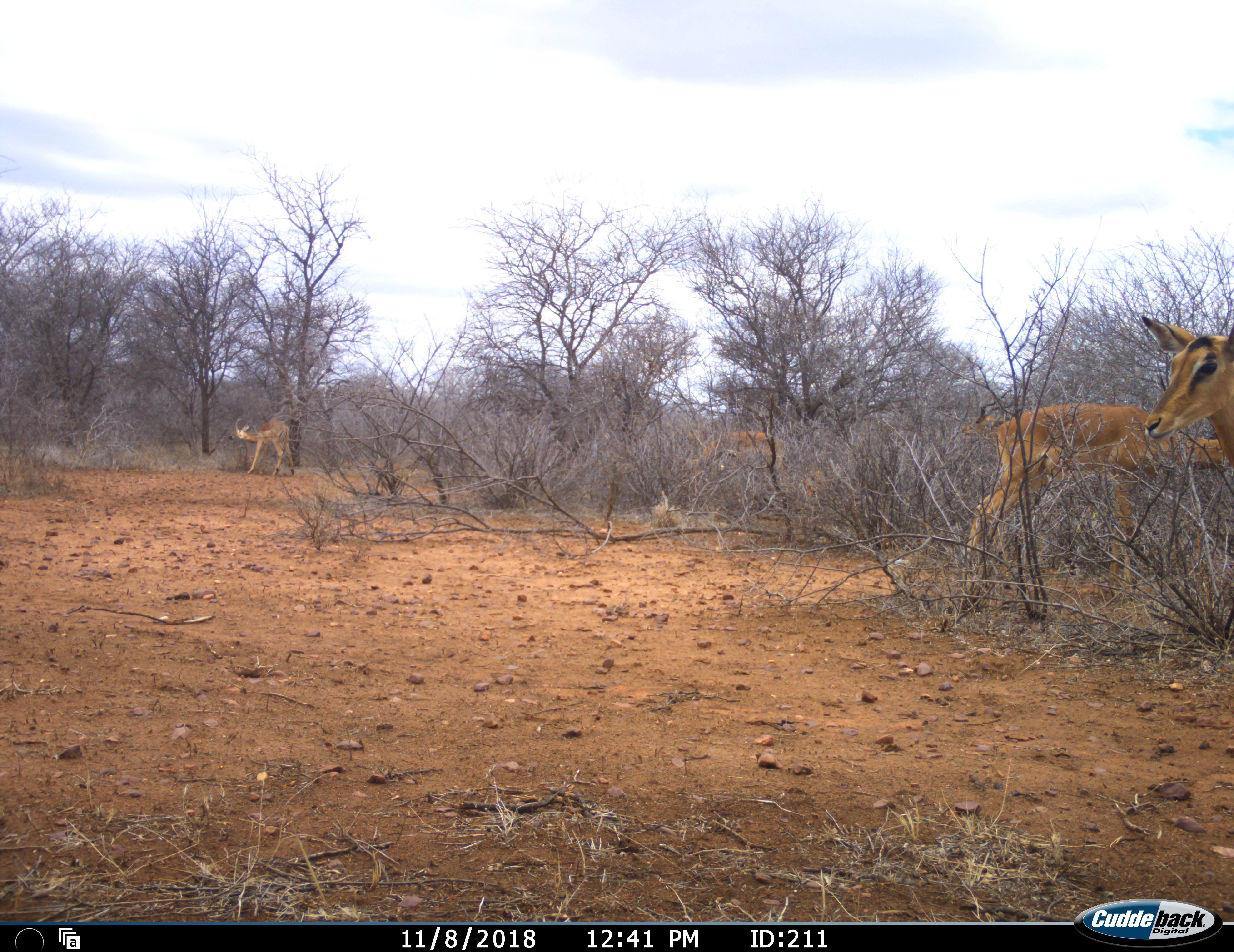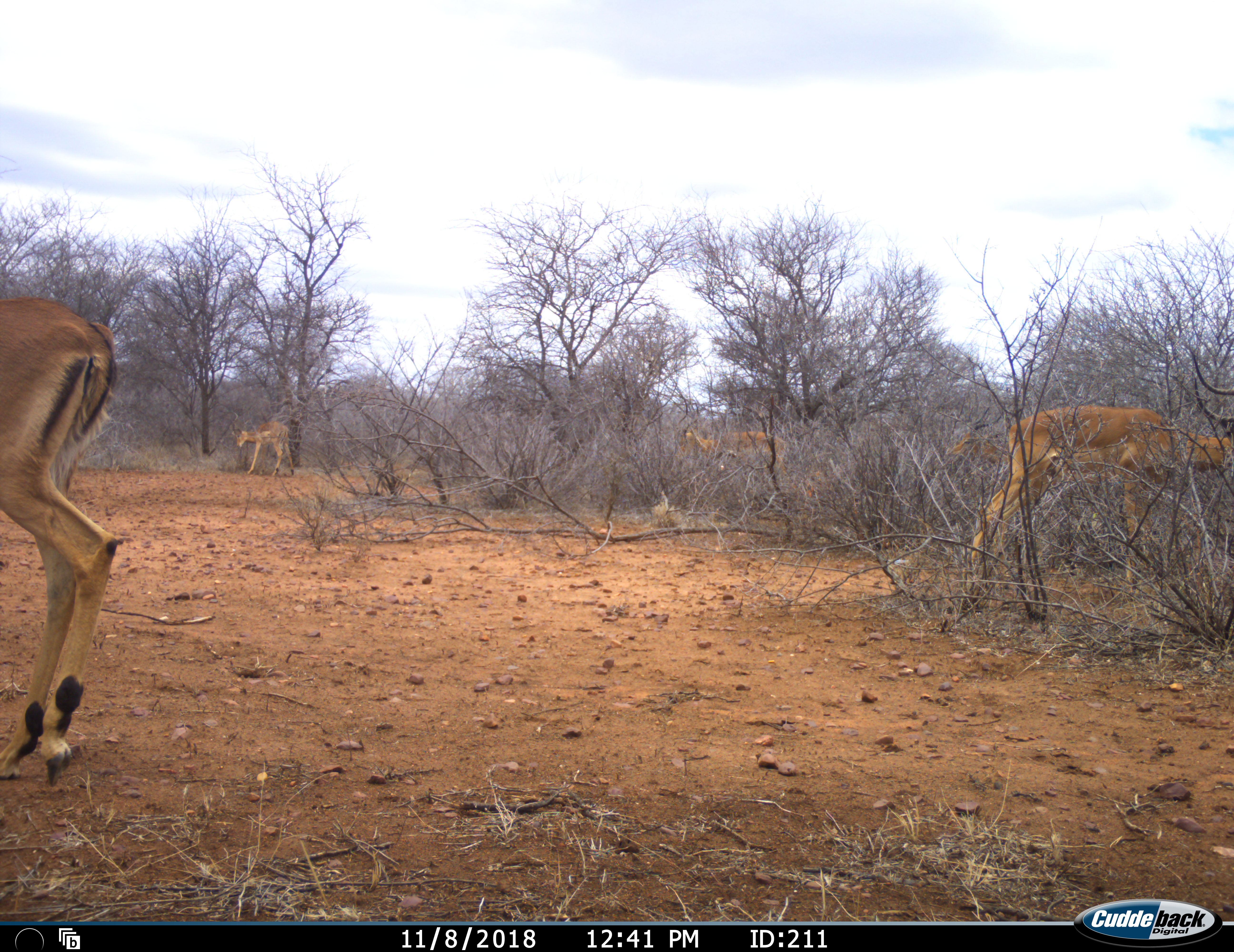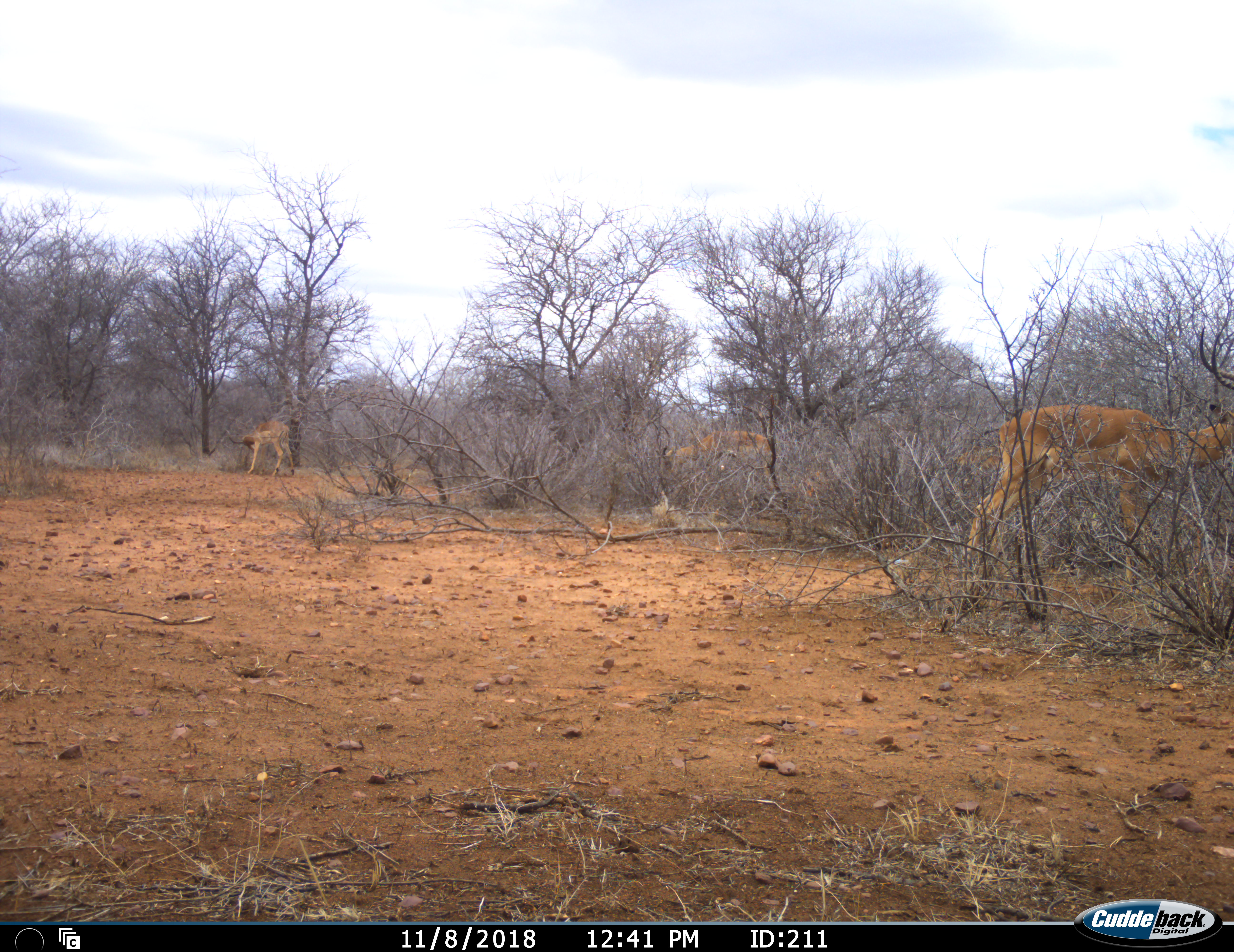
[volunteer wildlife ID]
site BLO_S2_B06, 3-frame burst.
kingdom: Animalia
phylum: Chordata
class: Mammalia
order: Artiodactyla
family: Bovidae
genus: Aepyceros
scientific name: Aepyceros melampus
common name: impala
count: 5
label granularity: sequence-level